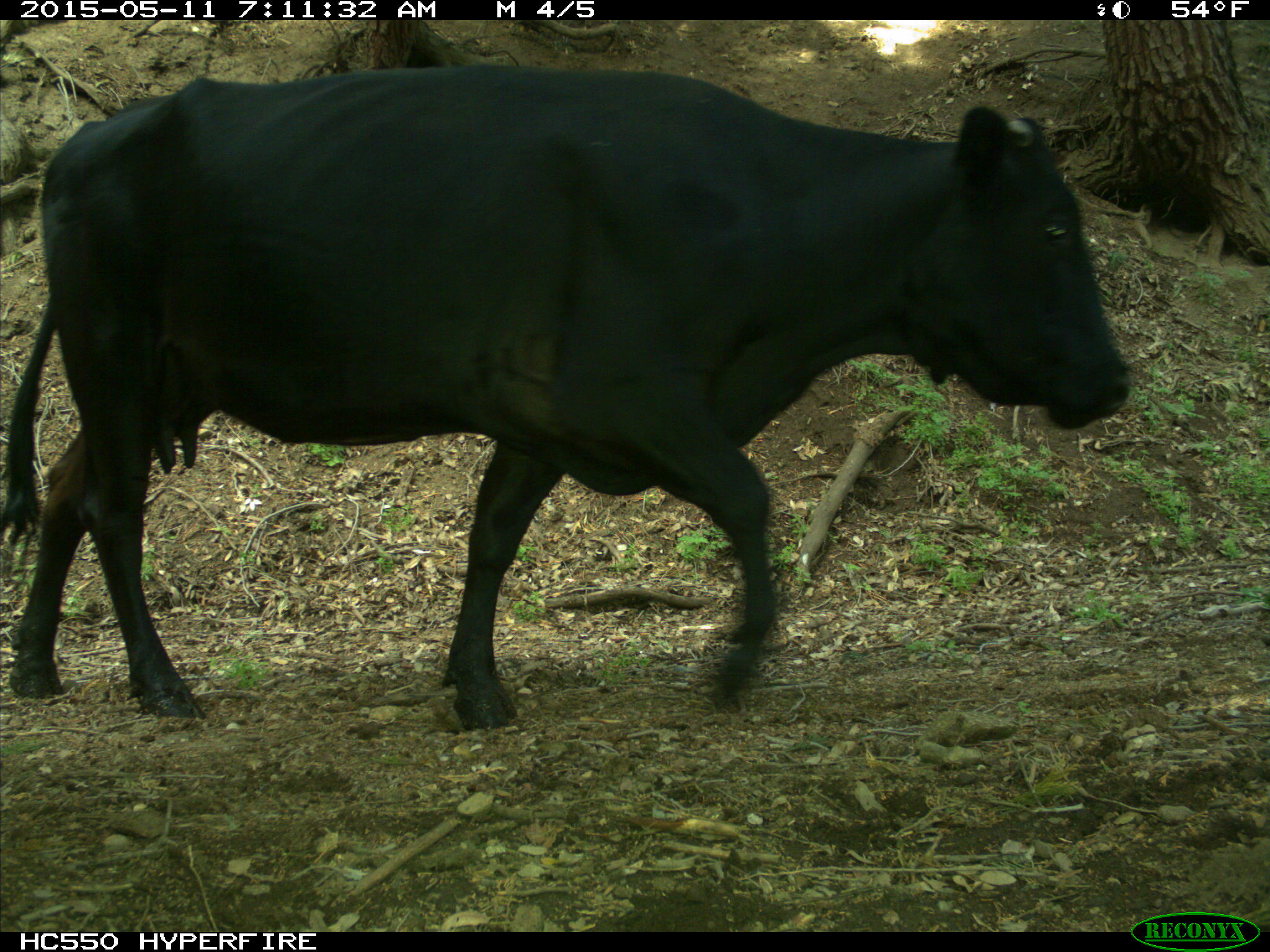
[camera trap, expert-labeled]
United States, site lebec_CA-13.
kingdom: Animalia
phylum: Chordata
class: Mammalia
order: Artiodactyla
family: Bovidae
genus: Bos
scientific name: Bos taurus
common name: domestic cow